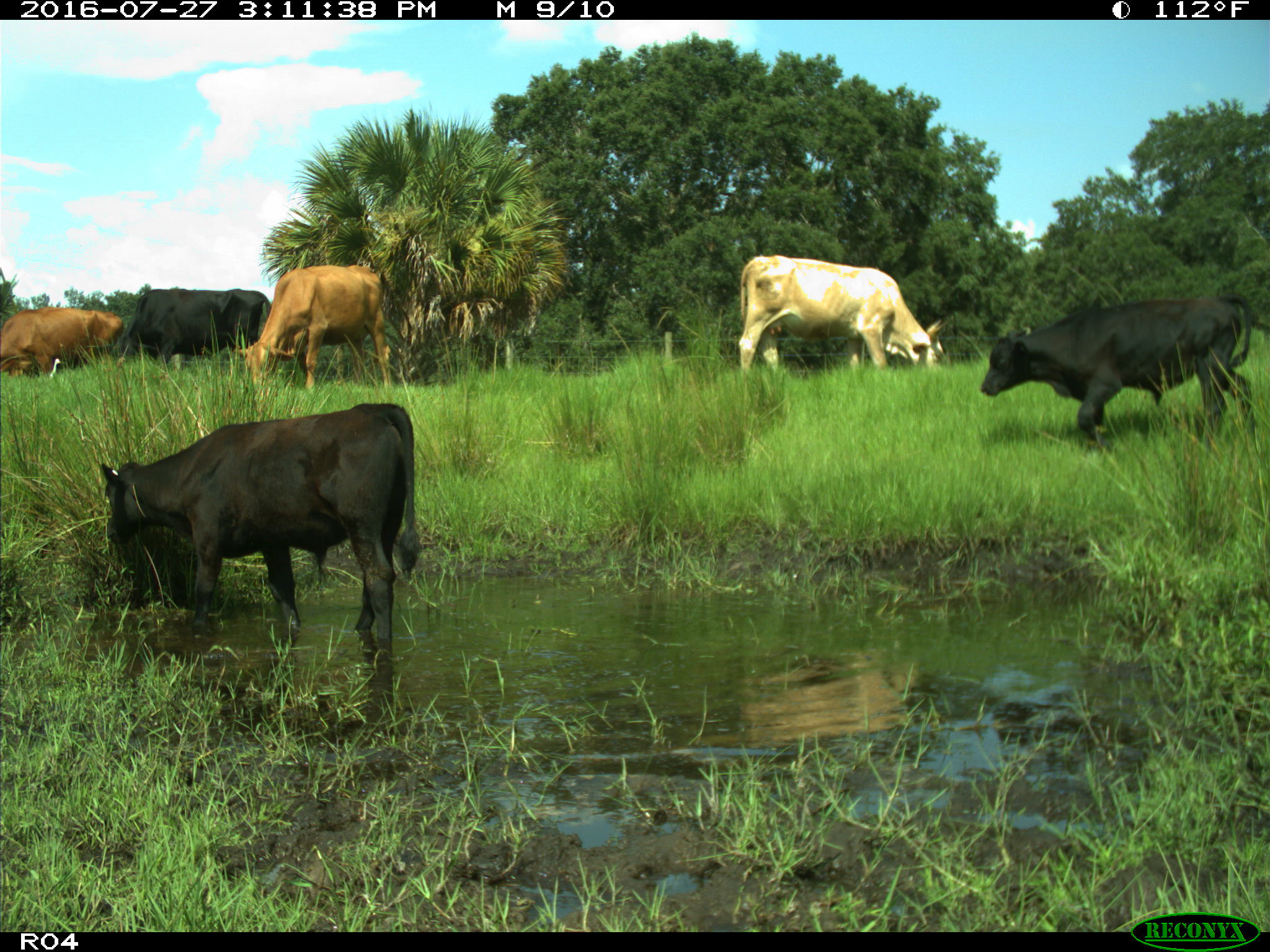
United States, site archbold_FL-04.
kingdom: Animalia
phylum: Chordata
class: Mammalia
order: Artiodactyla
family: Bovidae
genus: Bos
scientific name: Bos taurus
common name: domestic cow